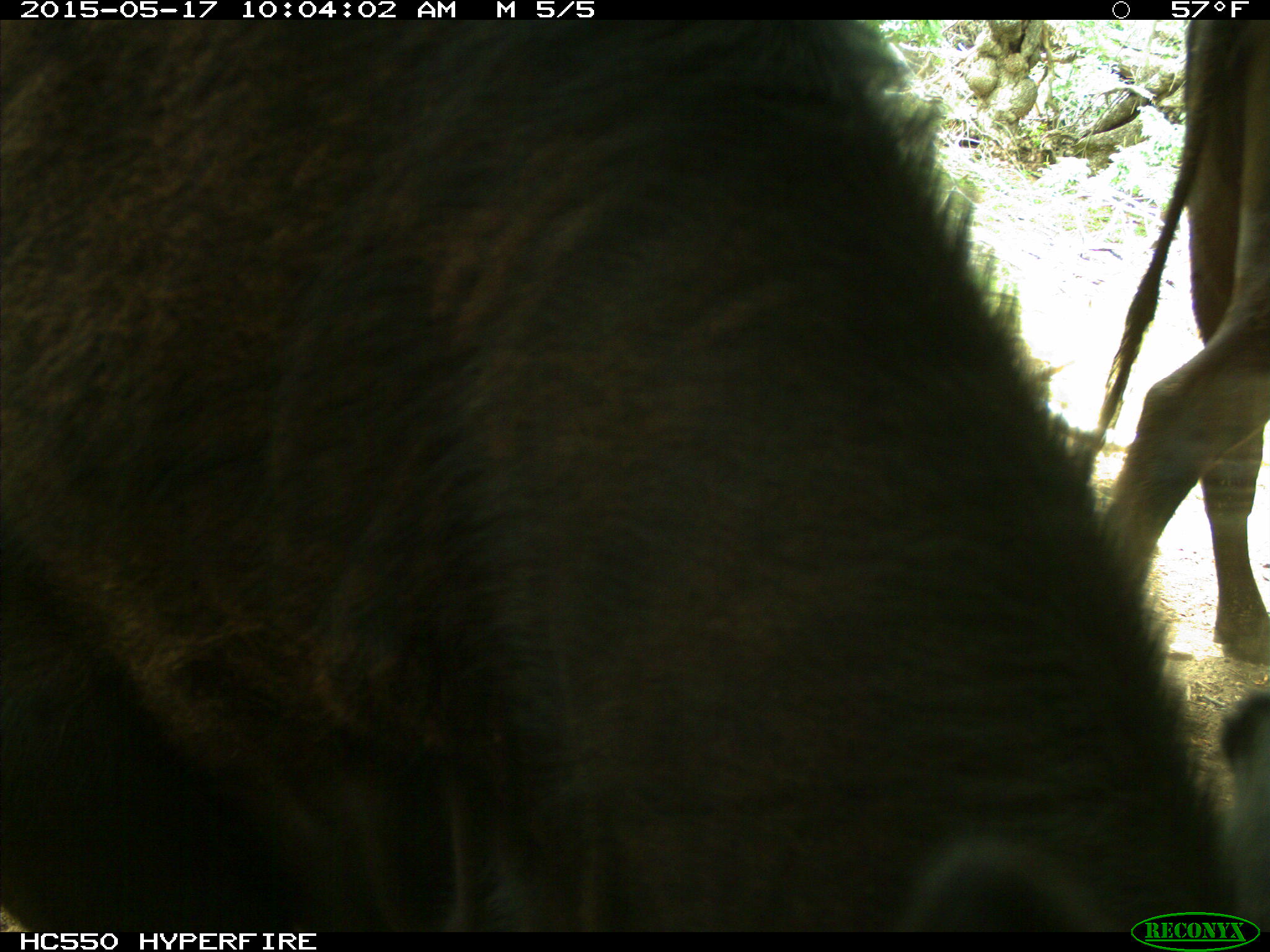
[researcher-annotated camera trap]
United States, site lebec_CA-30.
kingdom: Animalia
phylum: Chordata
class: Mammalia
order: Artiodactyla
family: Bovidae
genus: Bos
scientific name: Bos taurus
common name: domestic cow